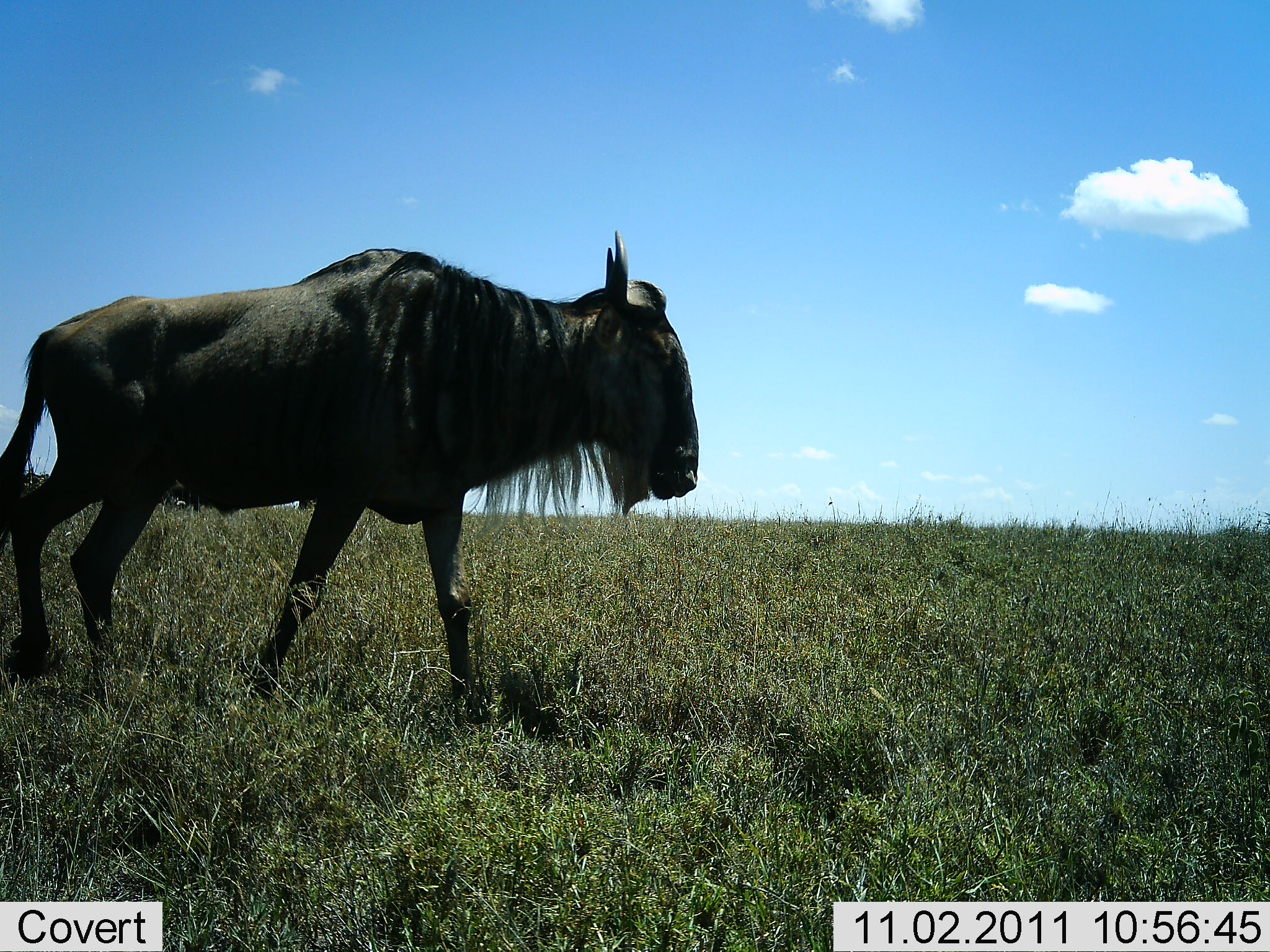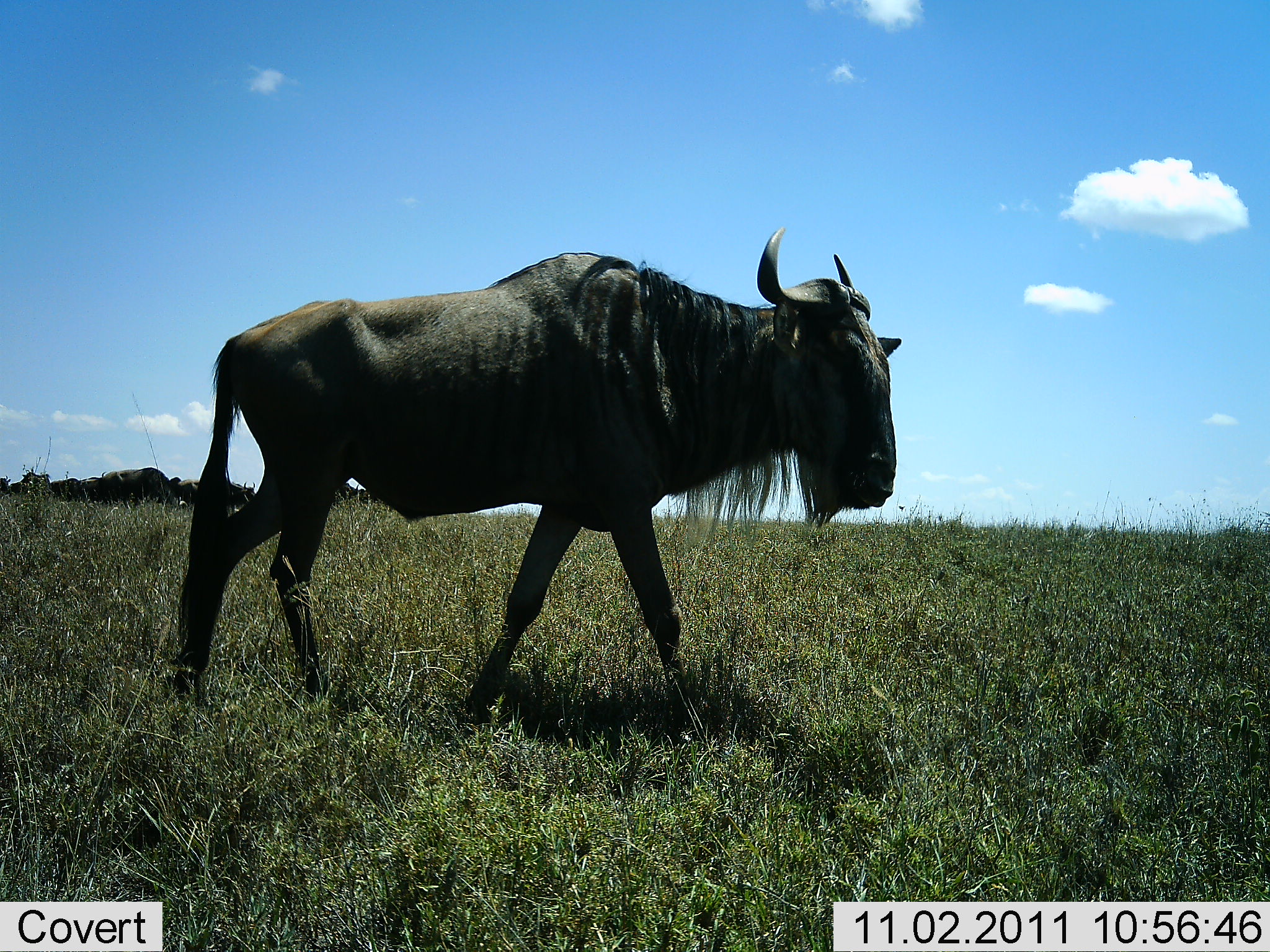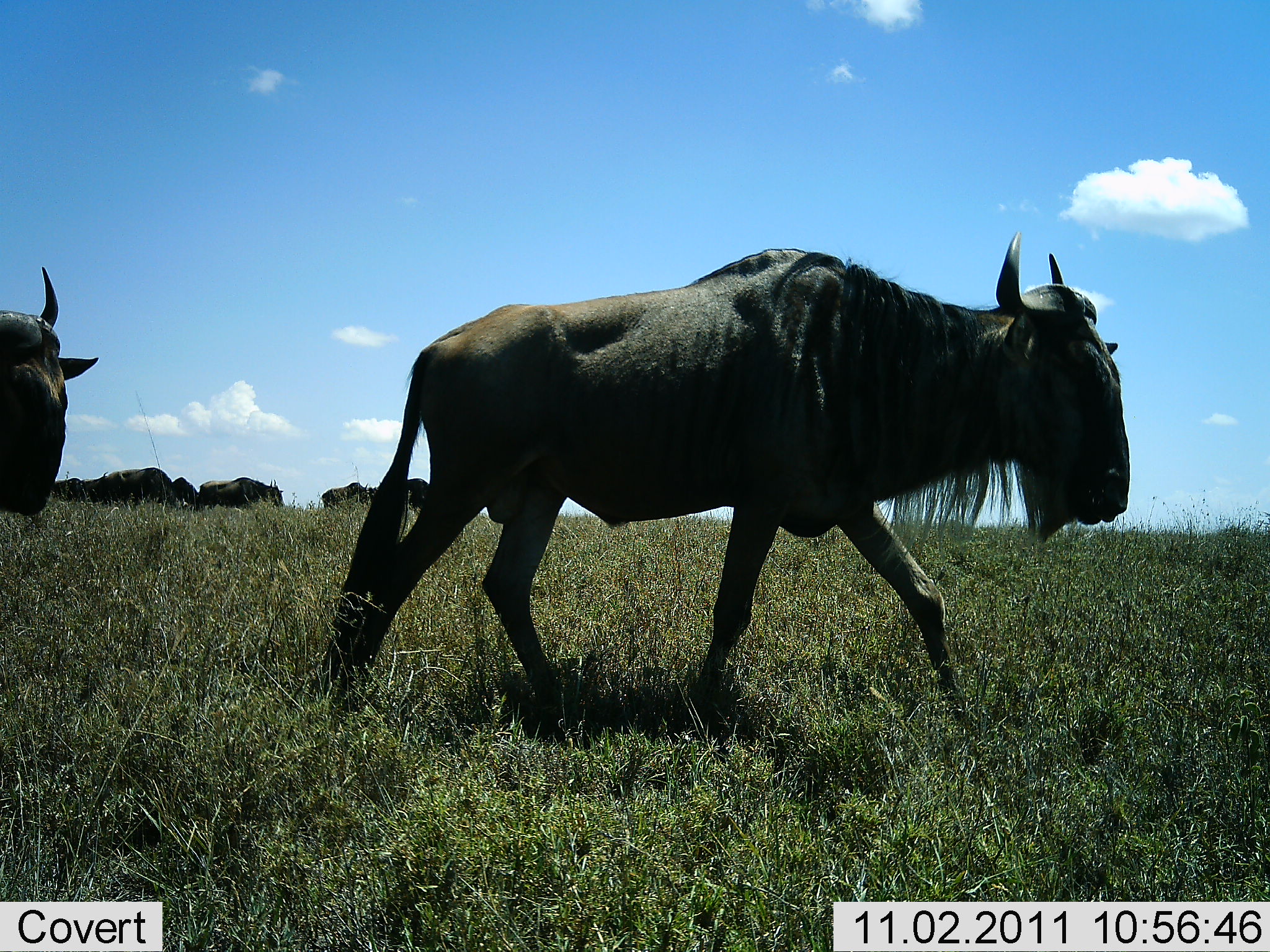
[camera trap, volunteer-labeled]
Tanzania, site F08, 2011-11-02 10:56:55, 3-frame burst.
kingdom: Animalia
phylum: Chordata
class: Mammalia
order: Artiodactyla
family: Bovidae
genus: Connochaetes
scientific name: Connochaetes taurinus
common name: blue wildebeest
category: wildebeest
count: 2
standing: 29%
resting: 7%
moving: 93%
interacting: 0%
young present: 0%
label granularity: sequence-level